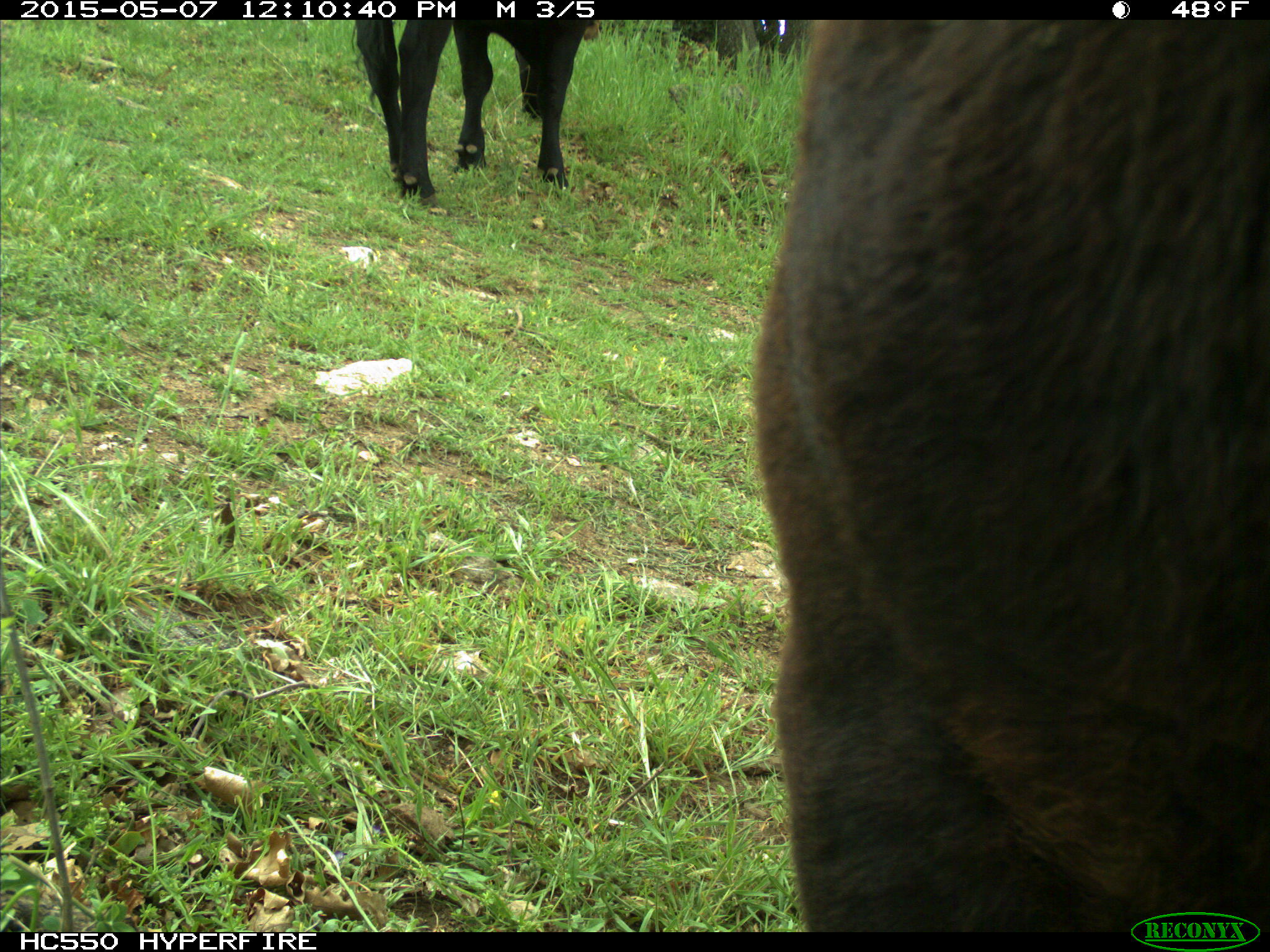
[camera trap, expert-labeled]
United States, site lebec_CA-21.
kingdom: Animalia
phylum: Chordata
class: Mammalia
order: Artiodactyla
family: Bovidae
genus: Bos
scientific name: Bos taurus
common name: domestic cow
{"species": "Bos taurus (domestic cow)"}